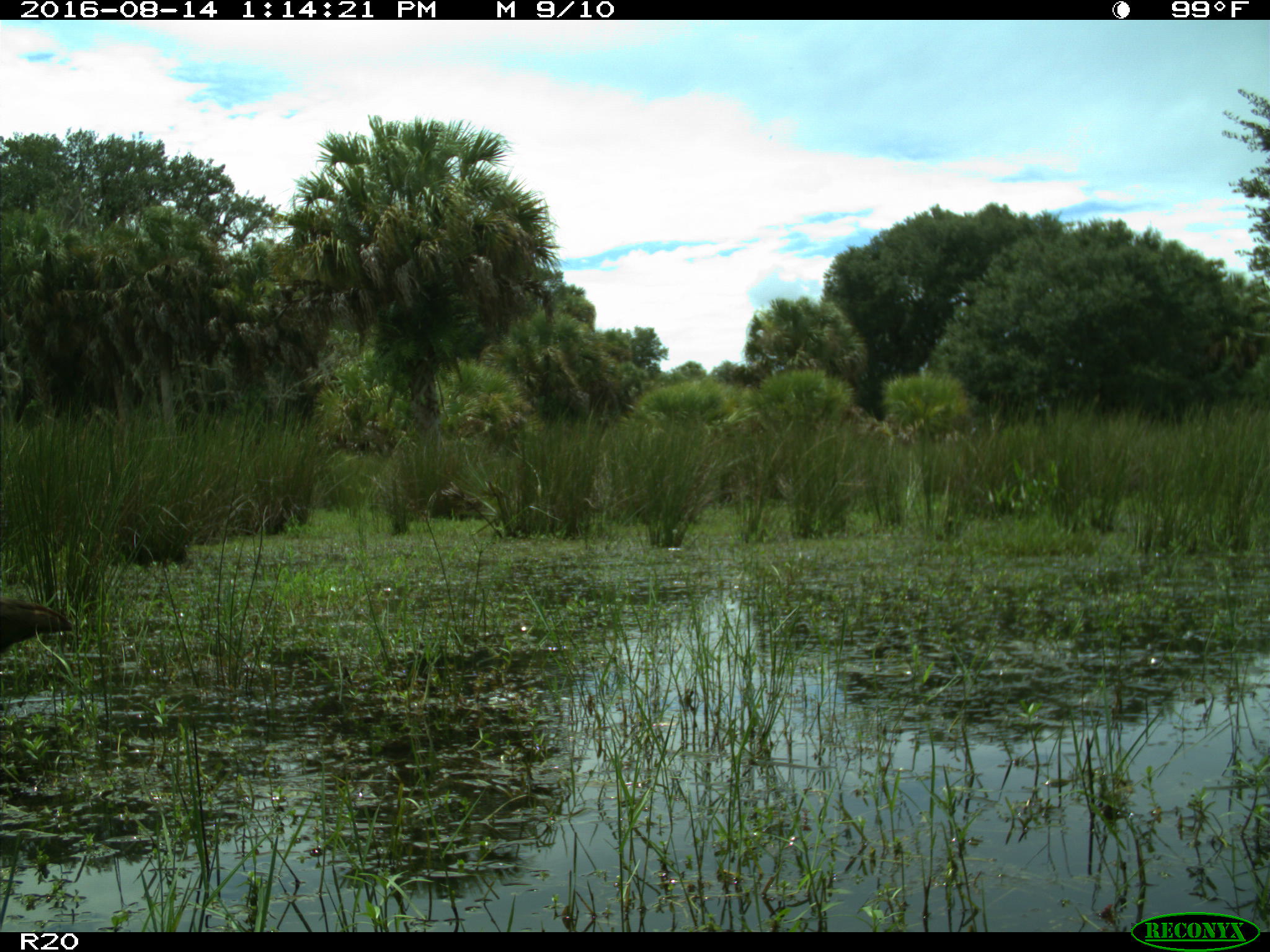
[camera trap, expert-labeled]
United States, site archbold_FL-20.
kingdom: Animalia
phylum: Chordata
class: Aves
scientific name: Aves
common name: birds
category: unidentified bird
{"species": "unidentified bird (birds) (Aves)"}